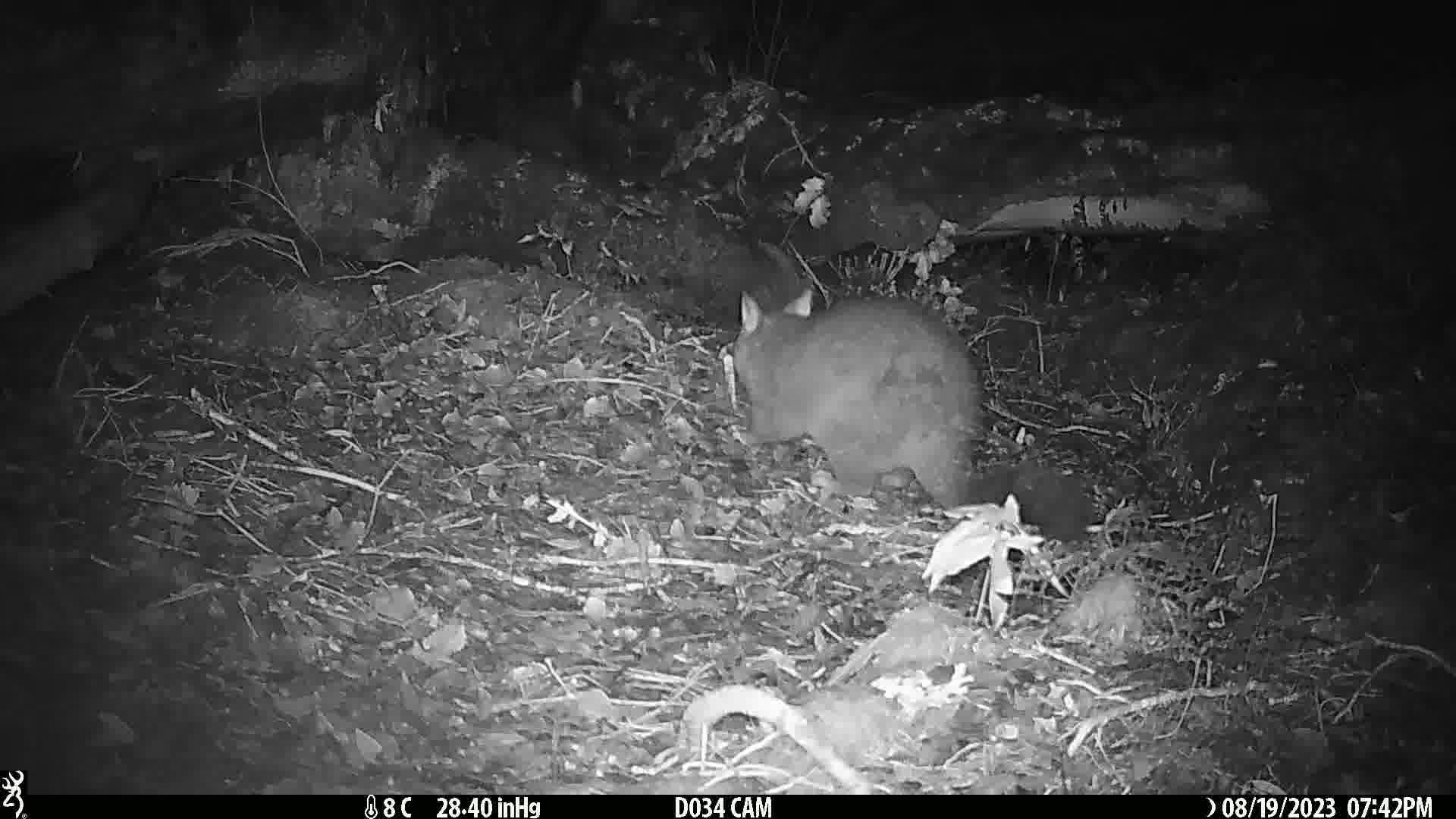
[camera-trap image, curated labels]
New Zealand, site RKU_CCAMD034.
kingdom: Animalia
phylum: Chordata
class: Mammalia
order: Diprotodontia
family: Phalangeridae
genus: Trichosurus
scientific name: Trichosurus vulpecula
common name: common brushtail possum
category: possum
Possum (common brushtail possum) (Trichosurus vulpecula).